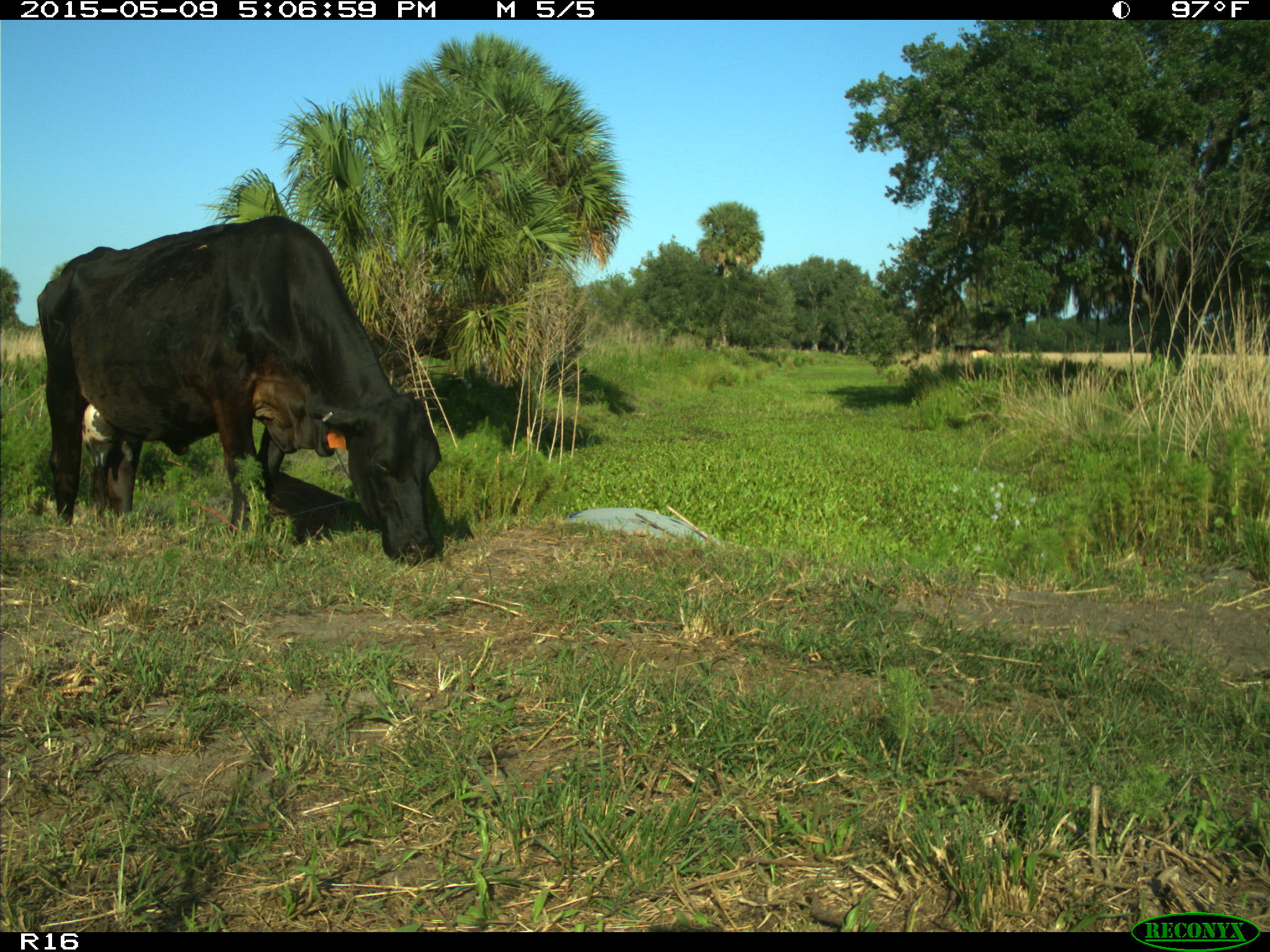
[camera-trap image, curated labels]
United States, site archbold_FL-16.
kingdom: Animalia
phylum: Chordata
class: Mammalia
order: Artiodactyla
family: Suidae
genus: Sus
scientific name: Sus scrofa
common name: wild boar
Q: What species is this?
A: Sus scrofa (wild boar).